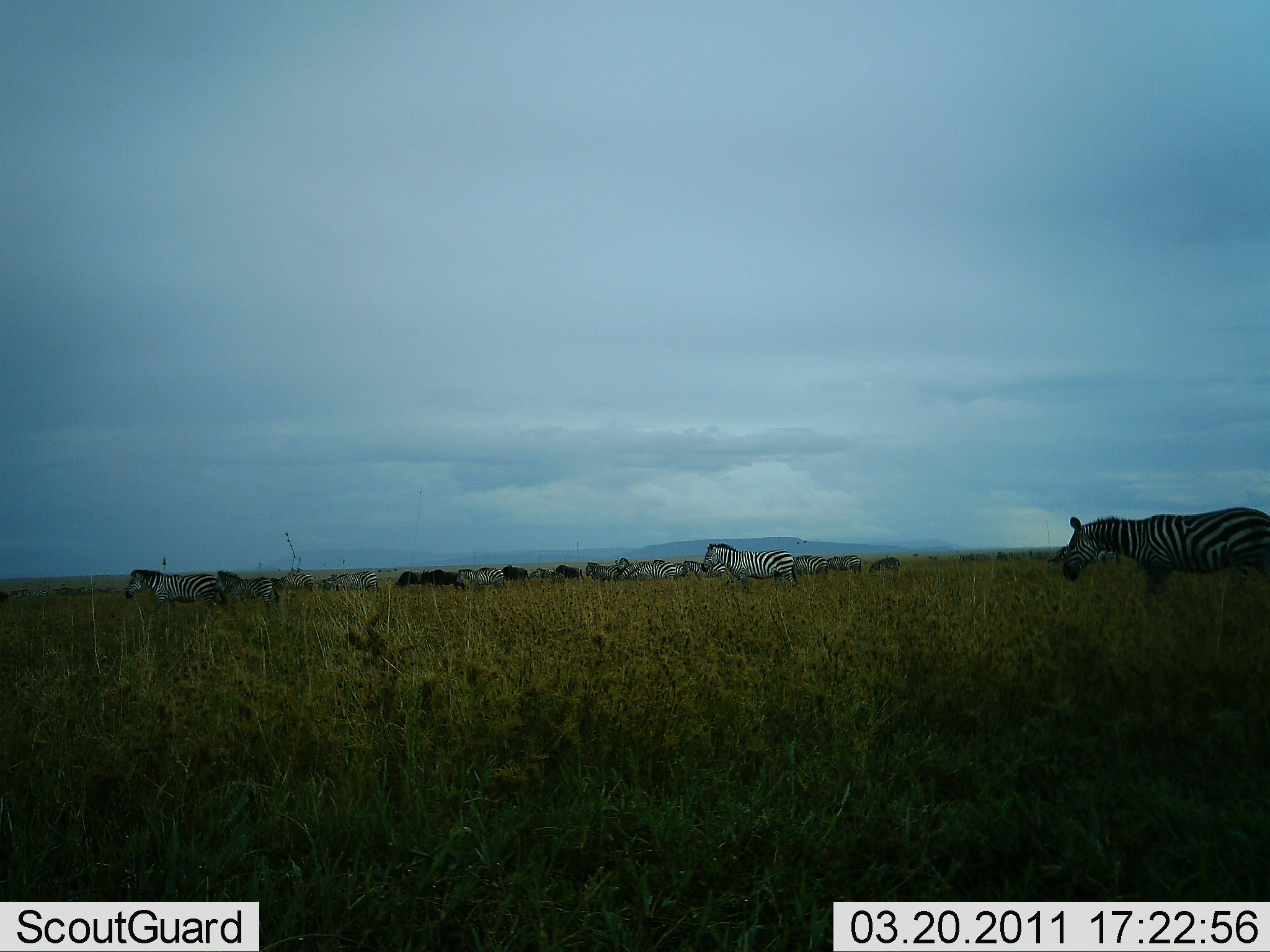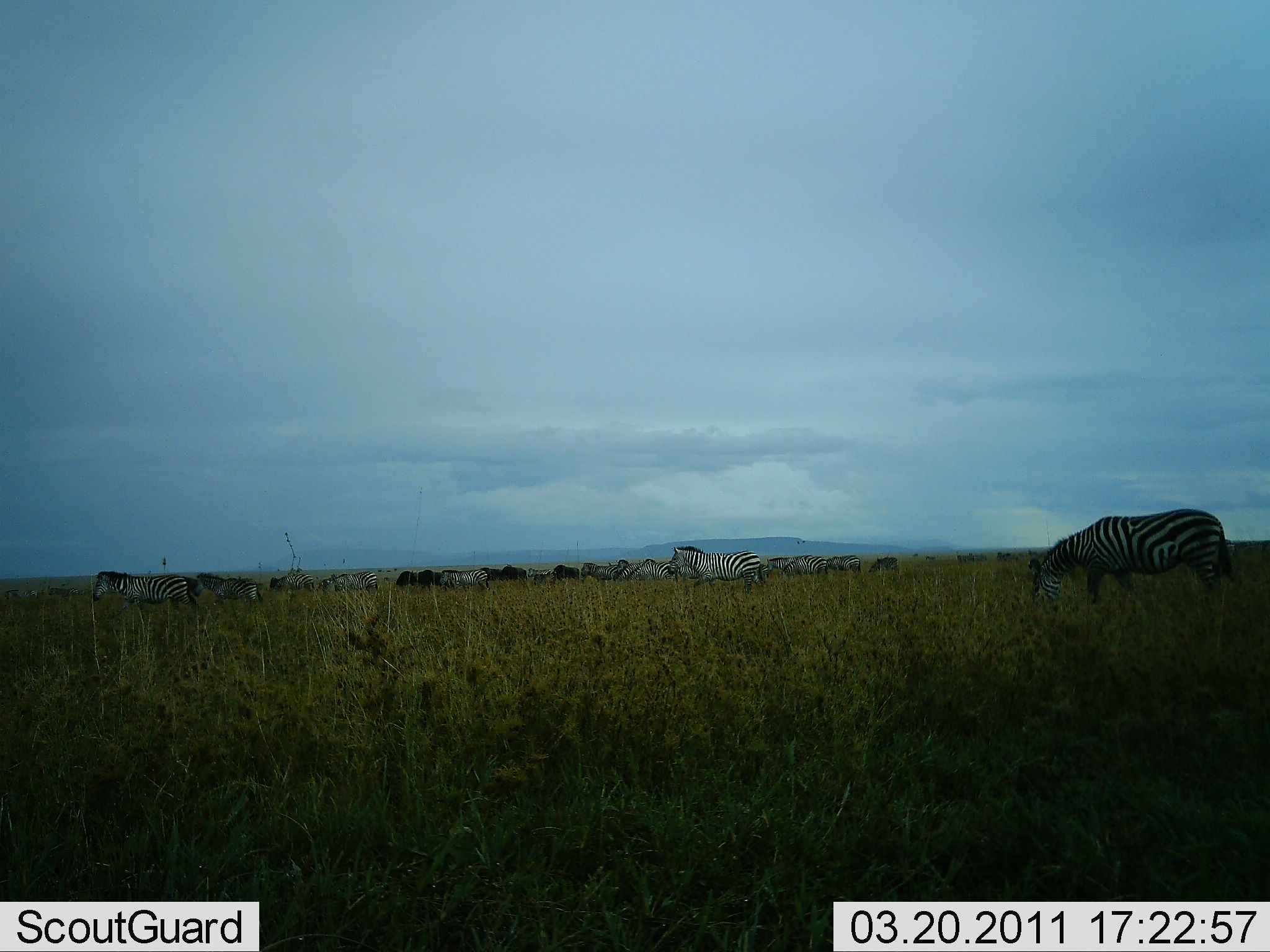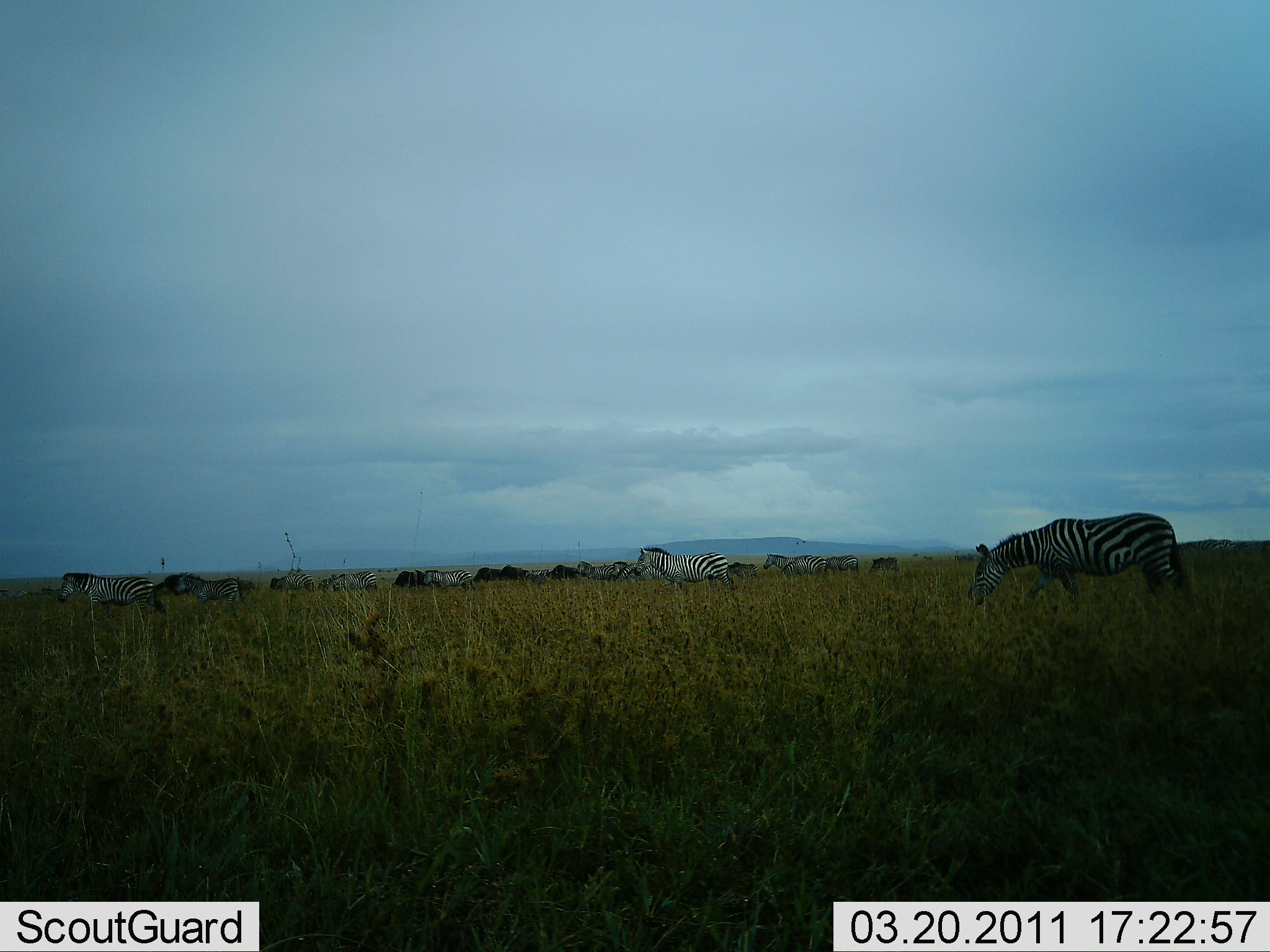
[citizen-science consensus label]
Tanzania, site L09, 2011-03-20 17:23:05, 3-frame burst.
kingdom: Animalia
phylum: Chordata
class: Mammalia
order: Perissodactyla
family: Equidae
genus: Equus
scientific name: Equus quagga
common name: plains zebra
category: zebra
Zebra (plains zebra) (Equus quagga), count 11-50. Behavior (volunteer vote fractions): standing 14%, resting 5%, moving 86%, interacting 5%. Young present (vote fraction): 0%. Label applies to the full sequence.